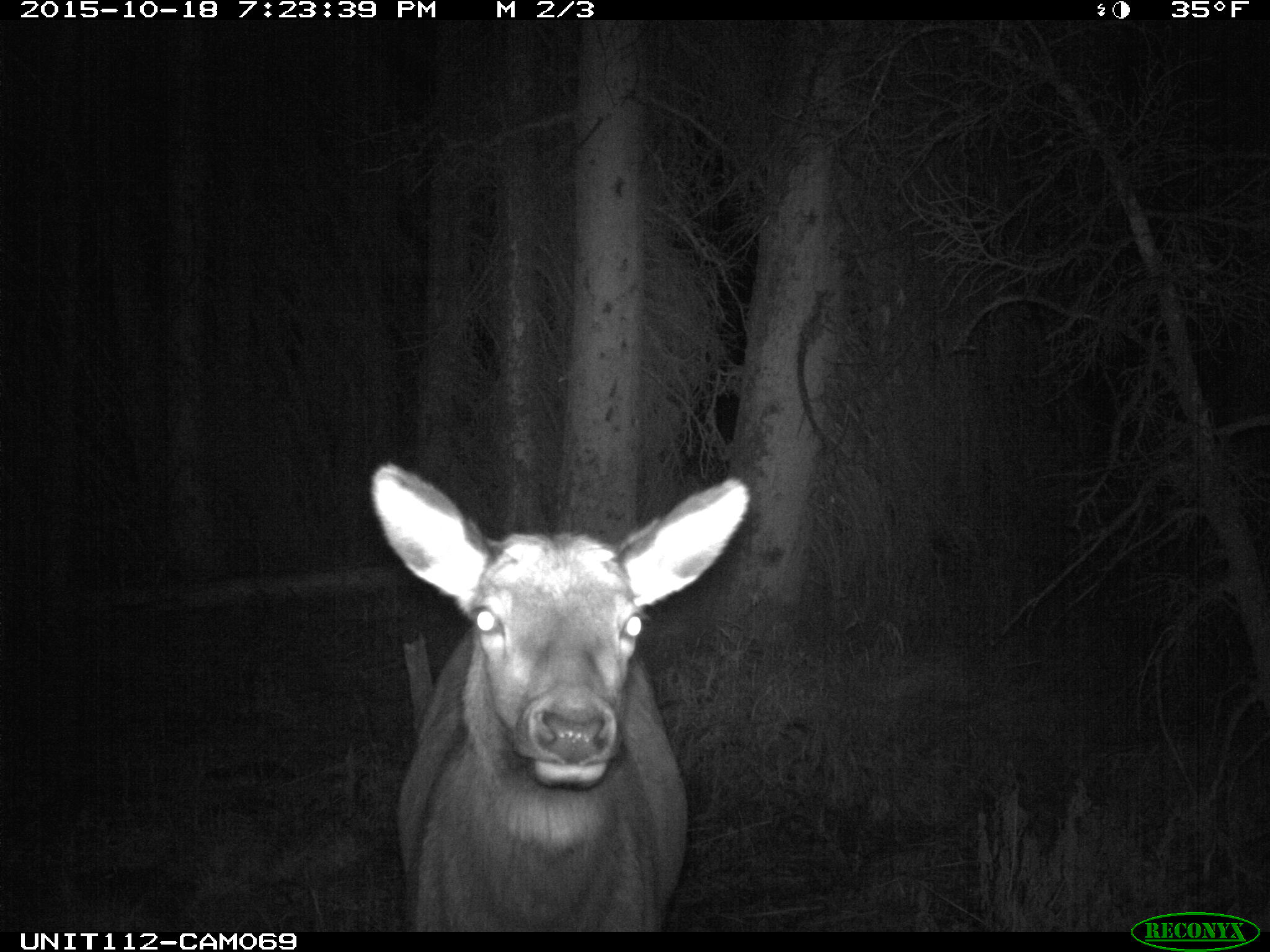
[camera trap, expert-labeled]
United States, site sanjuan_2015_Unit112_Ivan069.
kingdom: Animalia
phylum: Chordata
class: Mammalia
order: Artiodactyla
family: Cervidae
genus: Cervus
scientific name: Cervus elaphus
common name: red deer